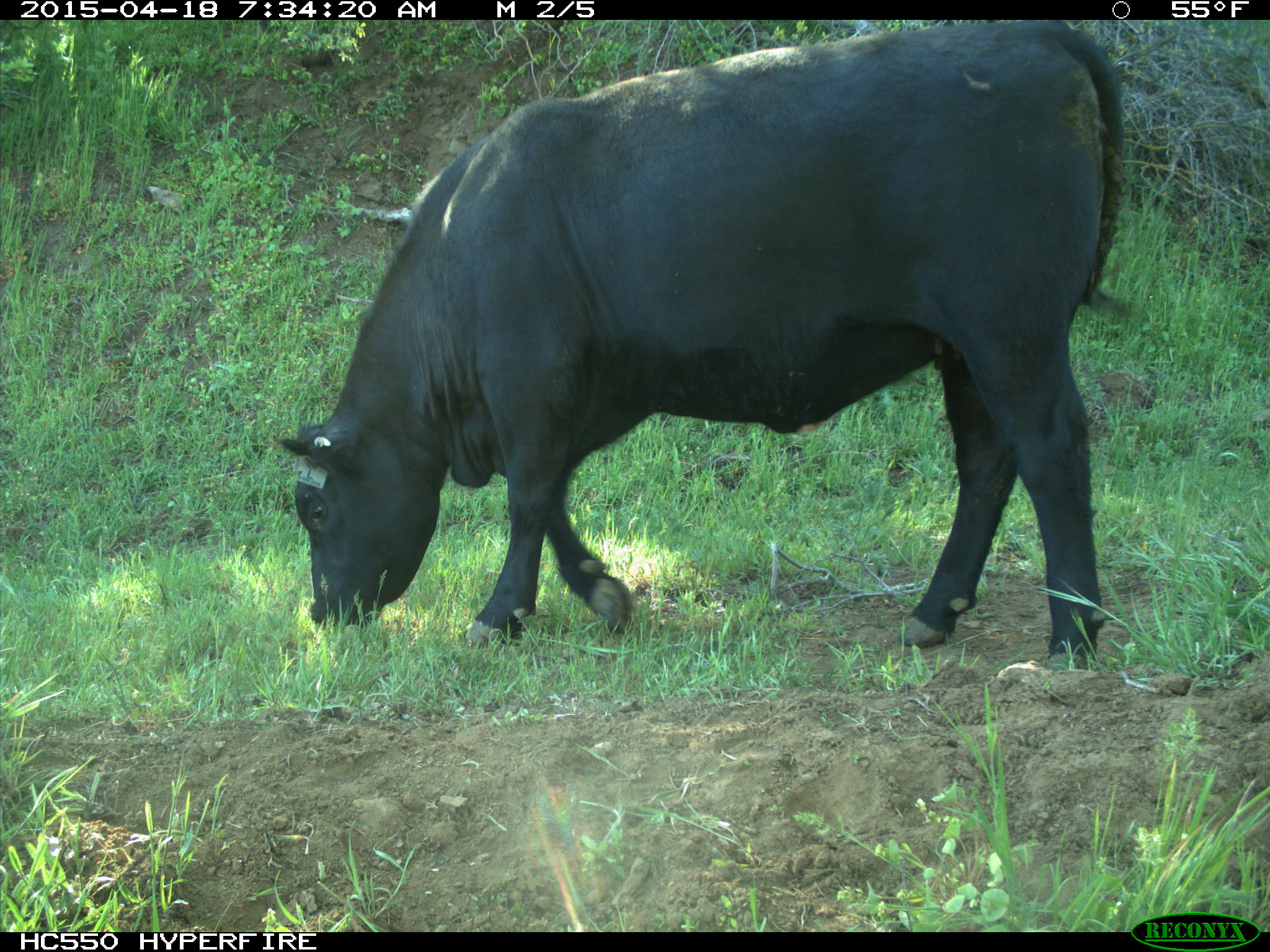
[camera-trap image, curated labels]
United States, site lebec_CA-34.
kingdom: Animalia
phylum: Chordata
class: Mammalia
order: Artiodactyla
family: Bovidae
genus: Bos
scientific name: Bos taurus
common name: domestic cow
Bos taurus (domestic cow).